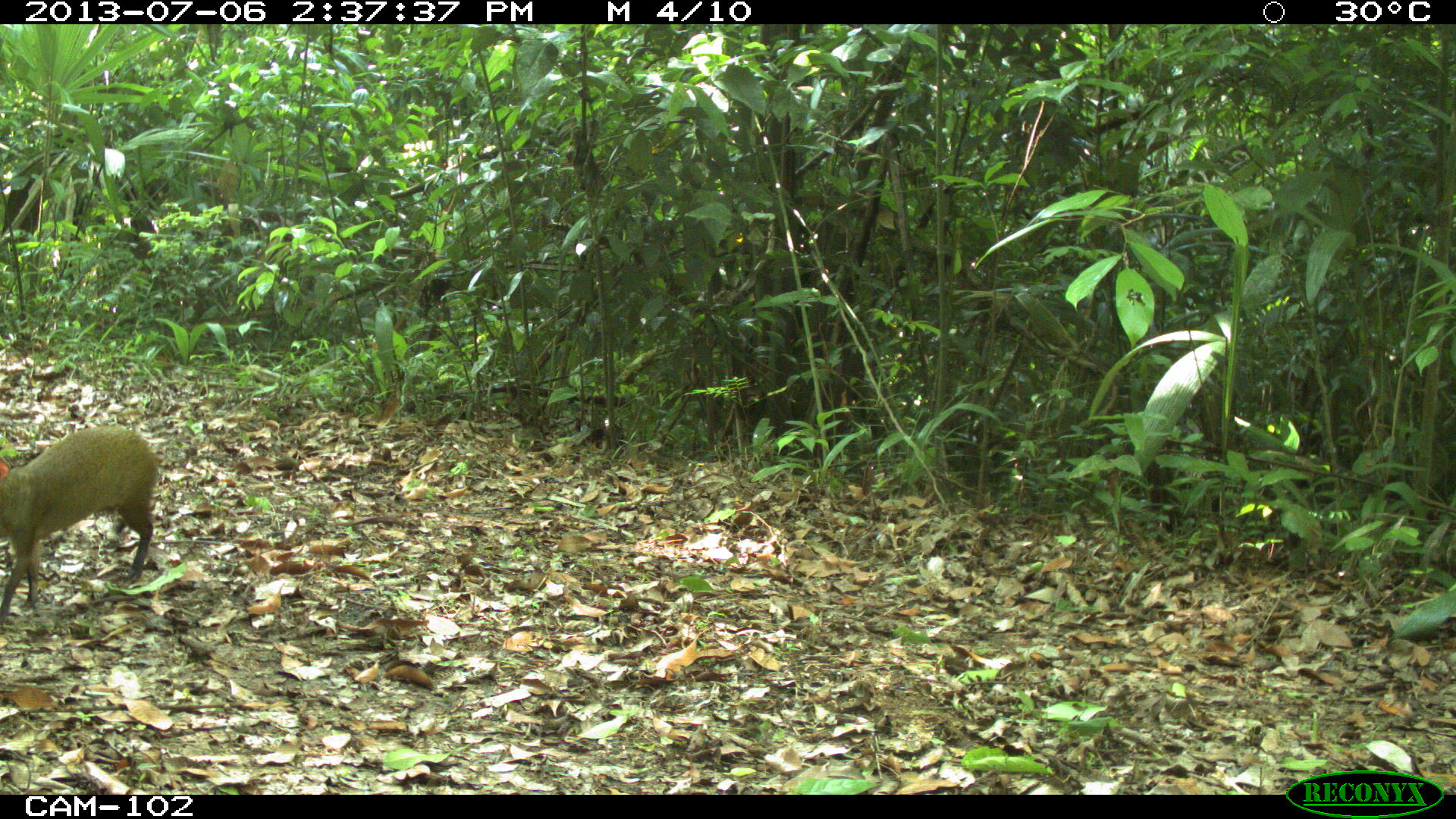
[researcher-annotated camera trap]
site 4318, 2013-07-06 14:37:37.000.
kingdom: Animalia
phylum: Chordata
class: Mammalia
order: Rodentia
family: Dasyproctidae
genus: Dasyprocta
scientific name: Dasyprocta punctata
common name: central american agouti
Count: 1.